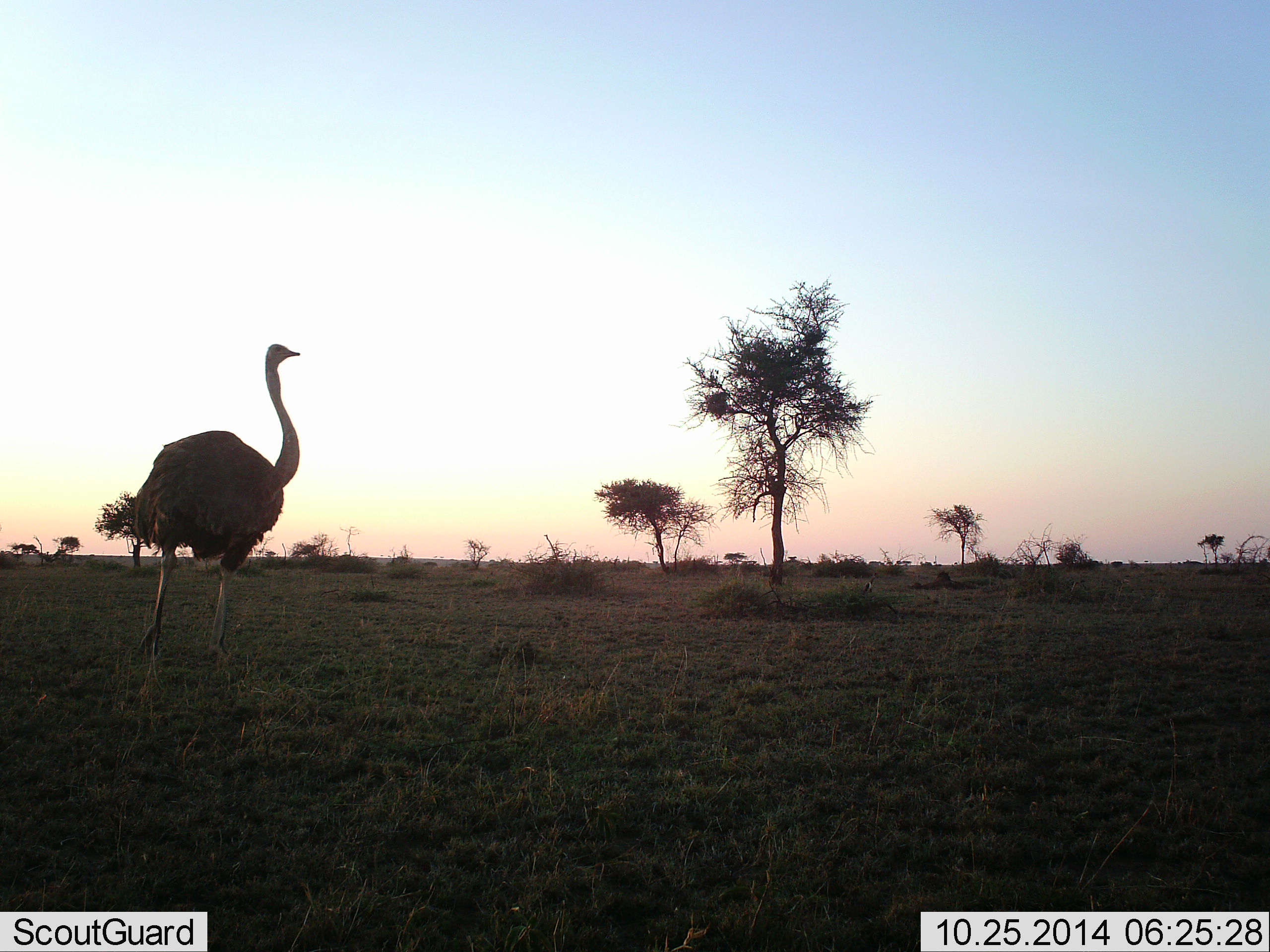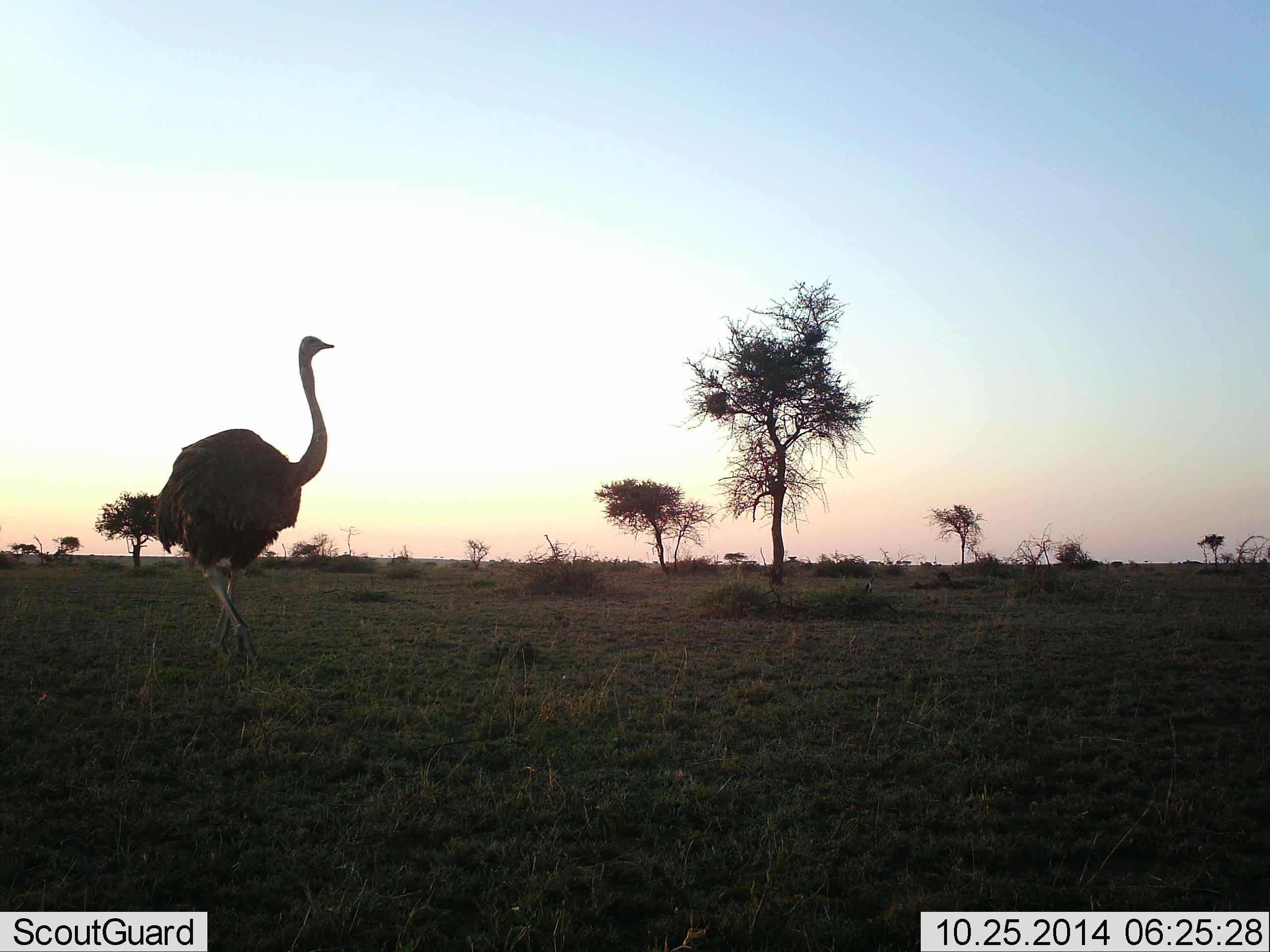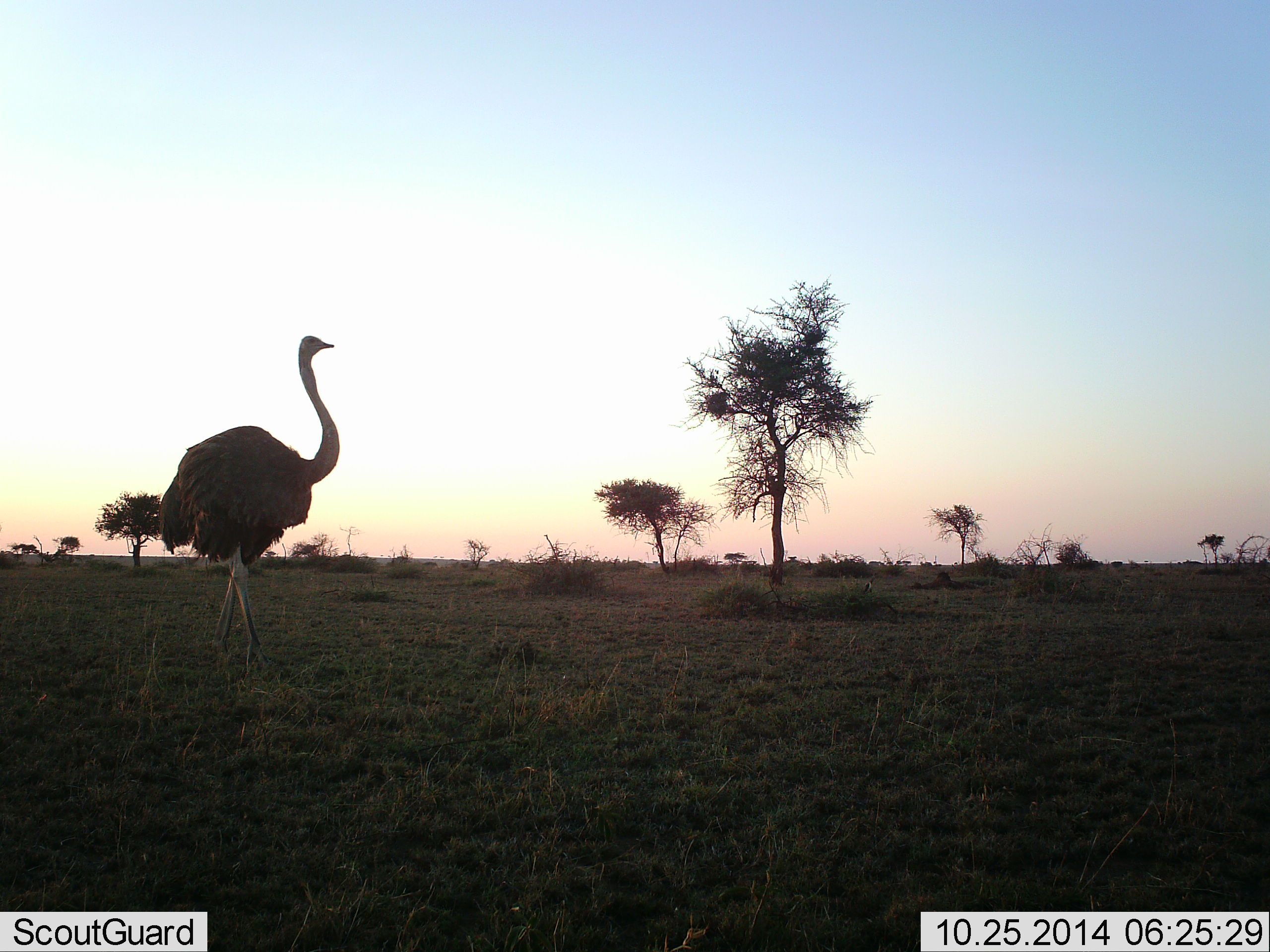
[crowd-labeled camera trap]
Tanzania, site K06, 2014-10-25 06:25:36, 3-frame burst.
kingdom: Animalia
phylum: Chordata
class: Aves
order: Struthioniformes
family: Struthionidae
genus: Struthio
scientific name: Struthio camelus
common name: ostrich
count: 1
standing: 11%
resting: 0%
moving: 89%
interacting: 0%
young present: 0%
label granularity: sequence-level